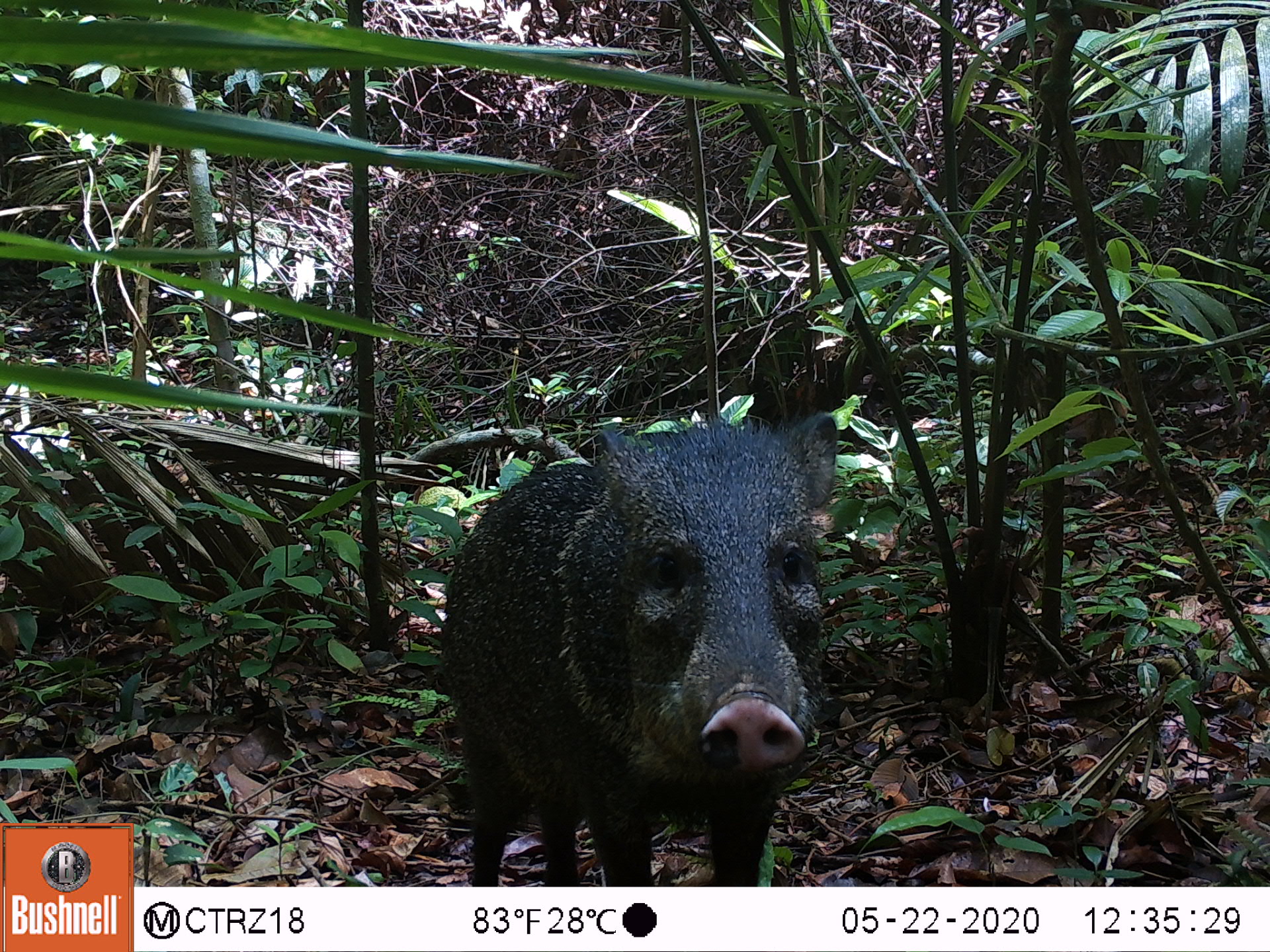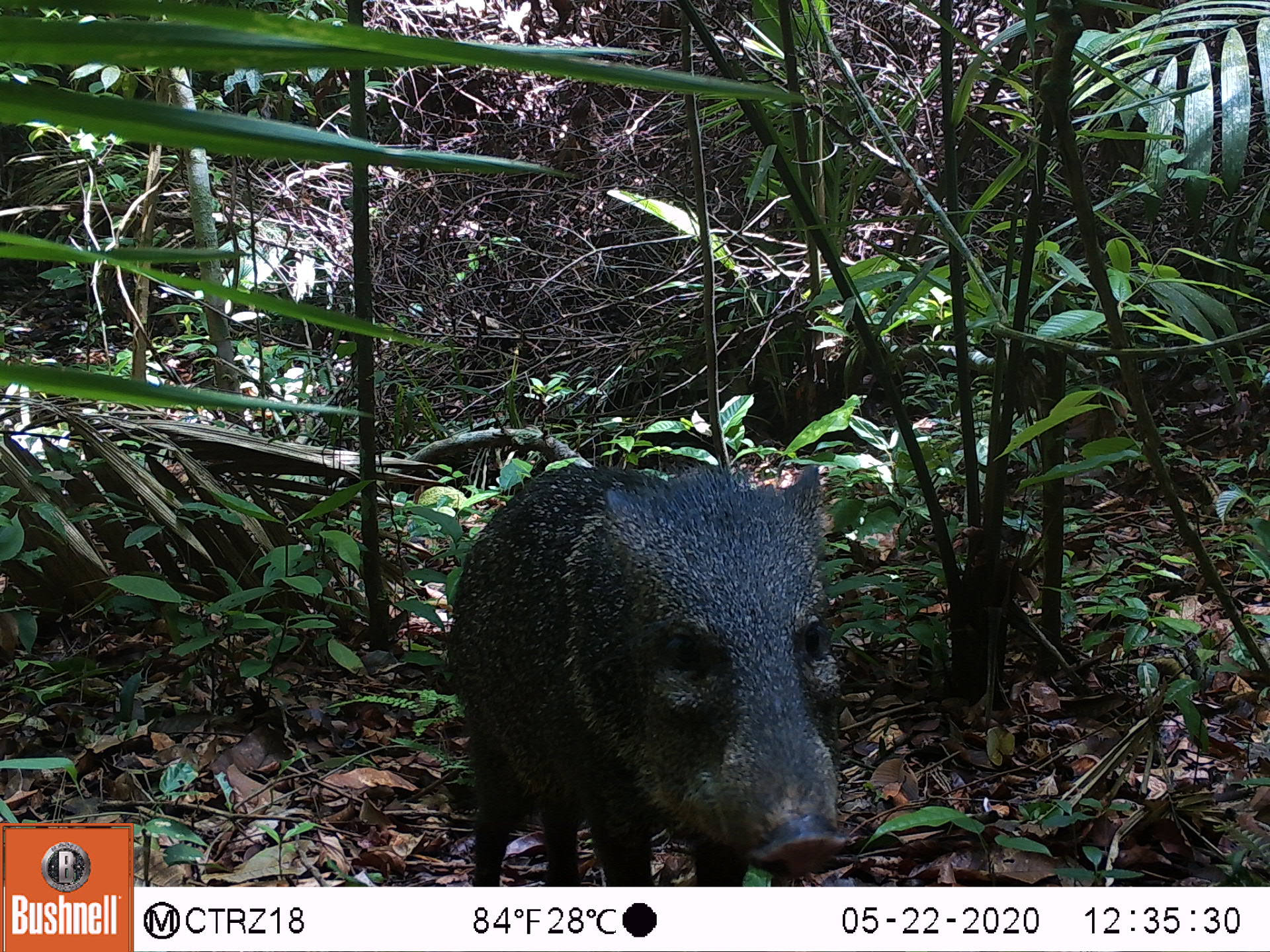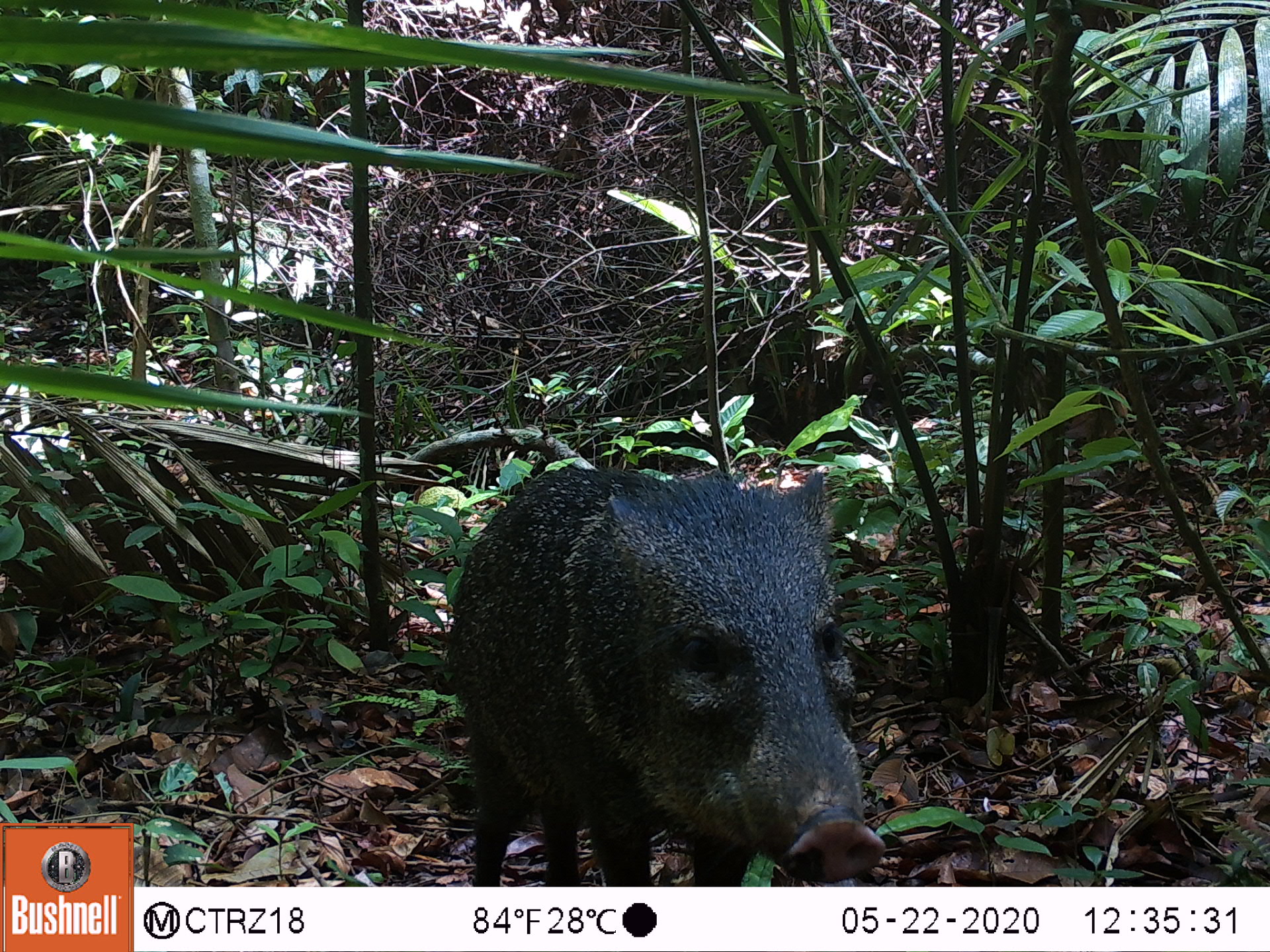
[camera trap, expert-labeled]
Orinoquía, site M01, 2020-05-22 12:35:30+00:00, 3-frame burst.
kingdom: Animalia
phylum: Chordata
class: Mammalia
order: Artiodactyla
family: Tayassuidae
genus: Pecari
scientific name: Pecari tajacu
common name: collared peccary